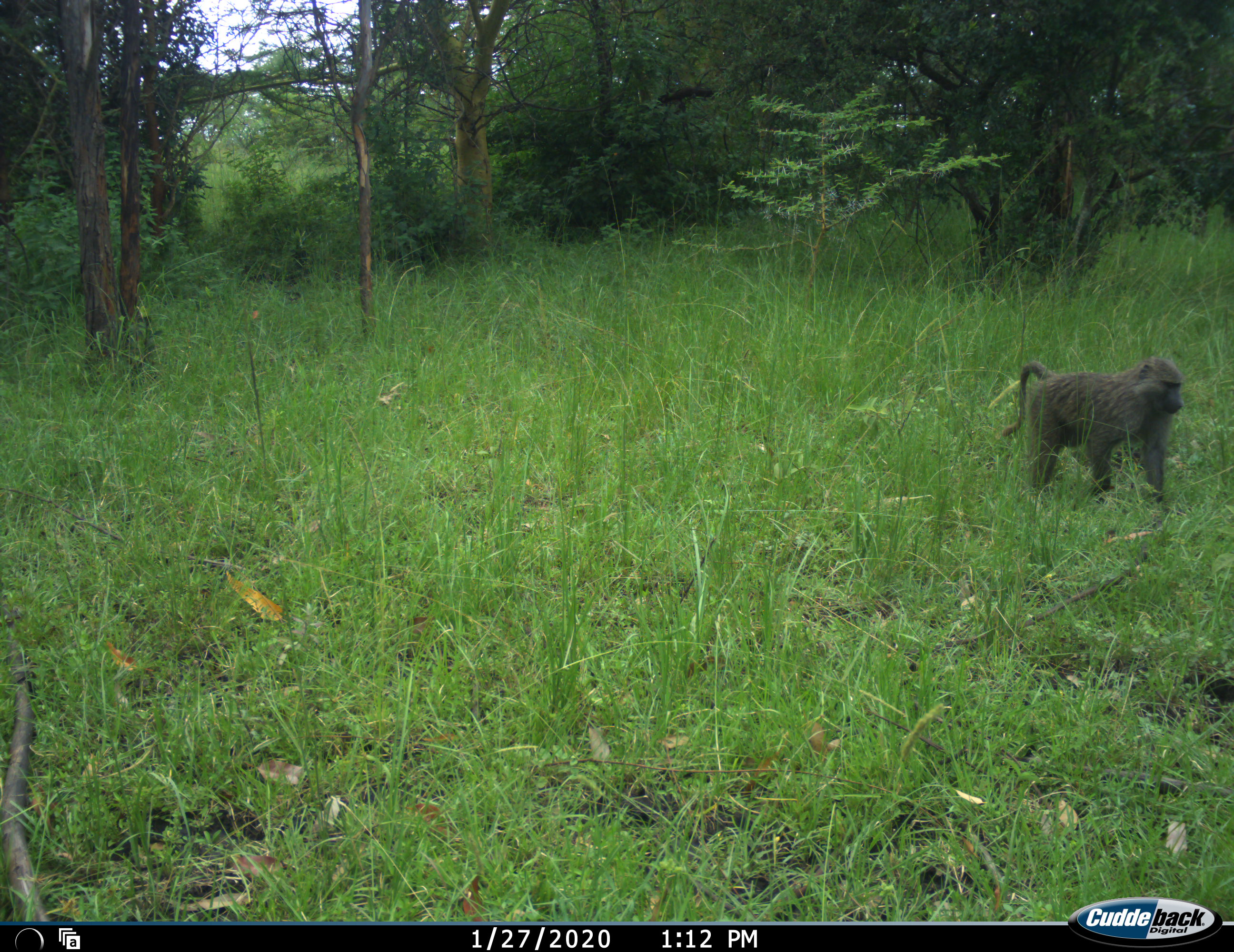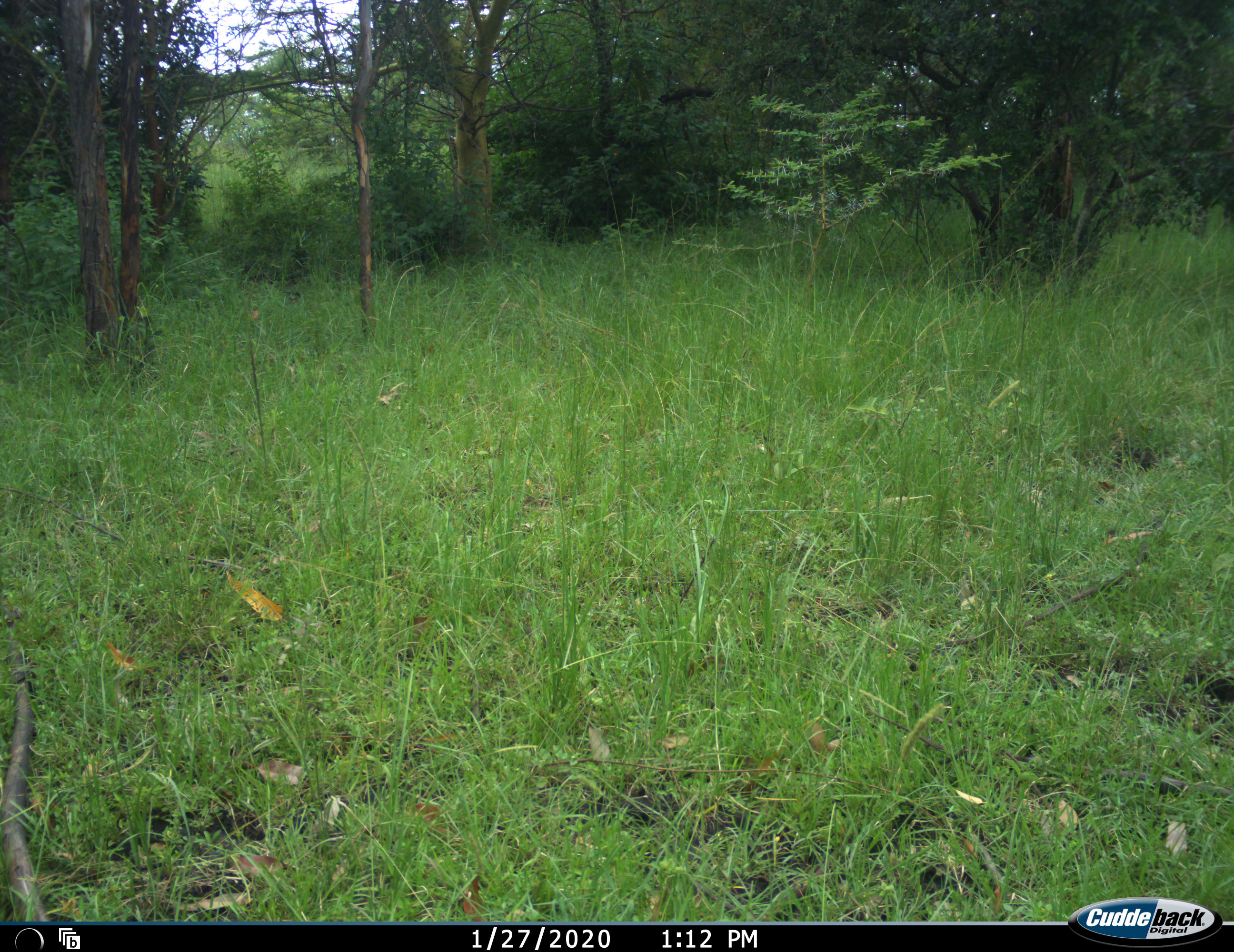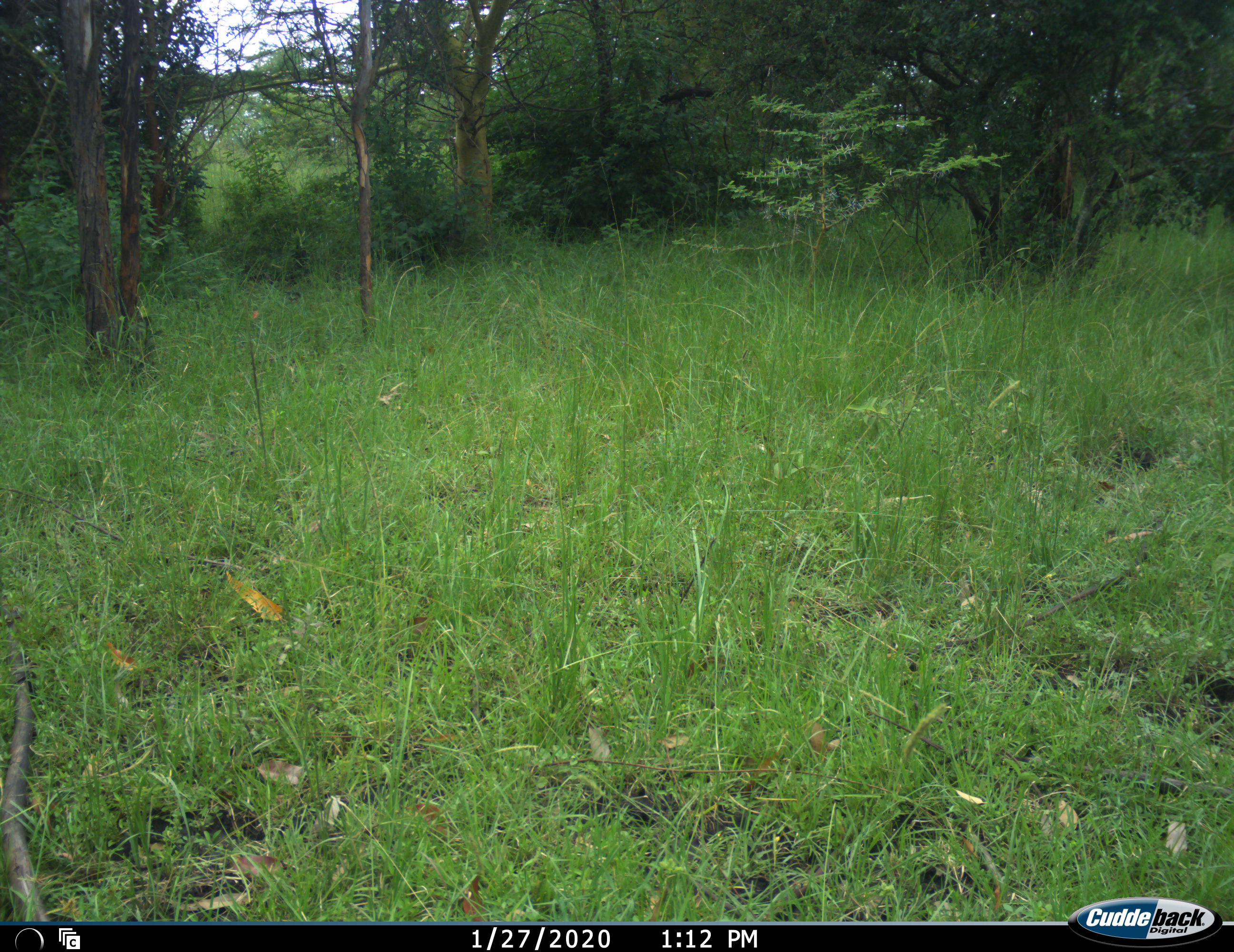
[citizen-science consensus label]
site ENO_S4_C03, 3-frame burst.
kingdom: Animalia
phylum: Chordata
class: Mammalia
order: Primates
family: Cercopithecidae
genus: Papio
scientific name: Papio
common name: baboon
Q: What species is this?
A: Baboon (Papio).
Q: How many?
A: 1.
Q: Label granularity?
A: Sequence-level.